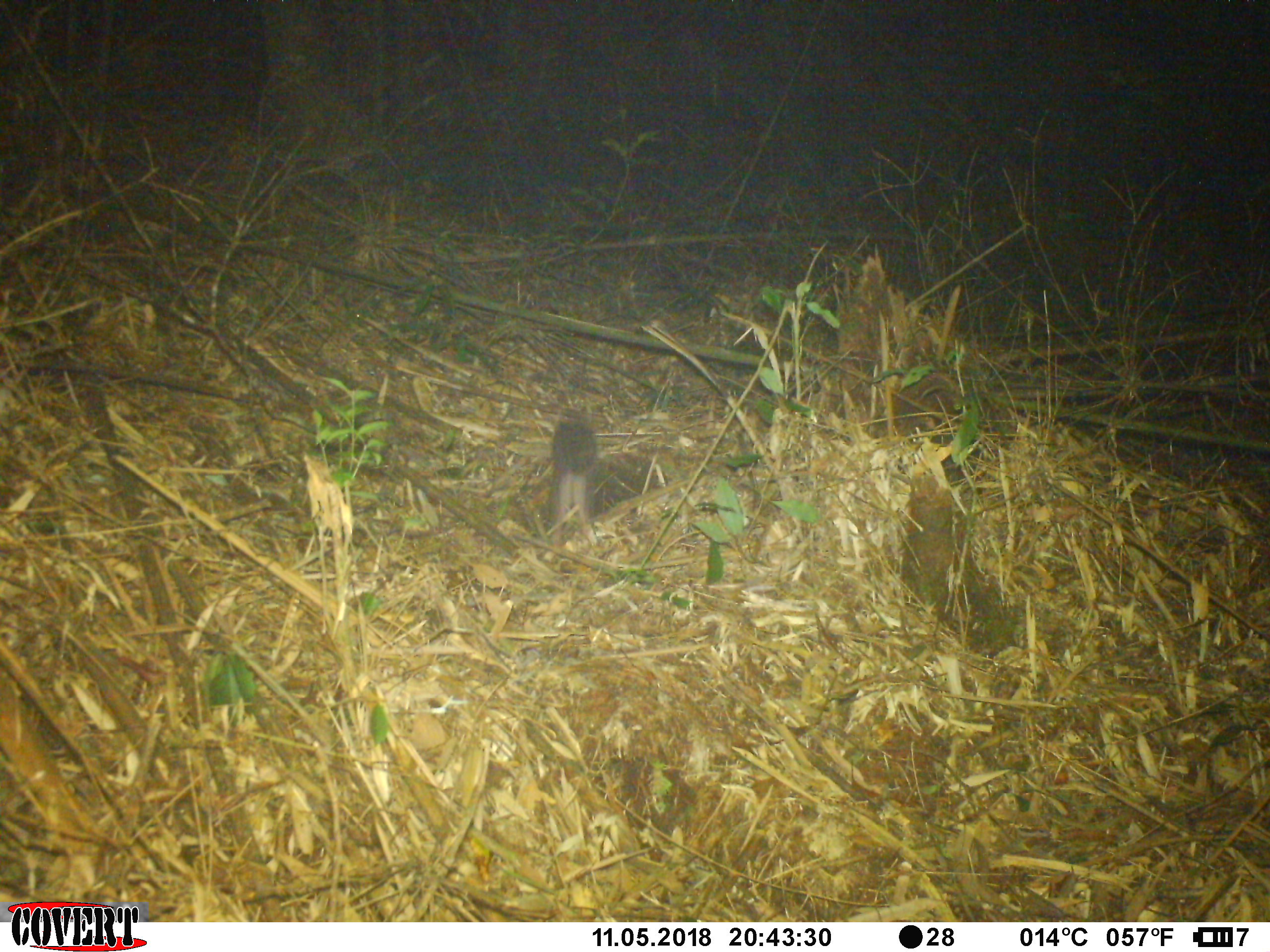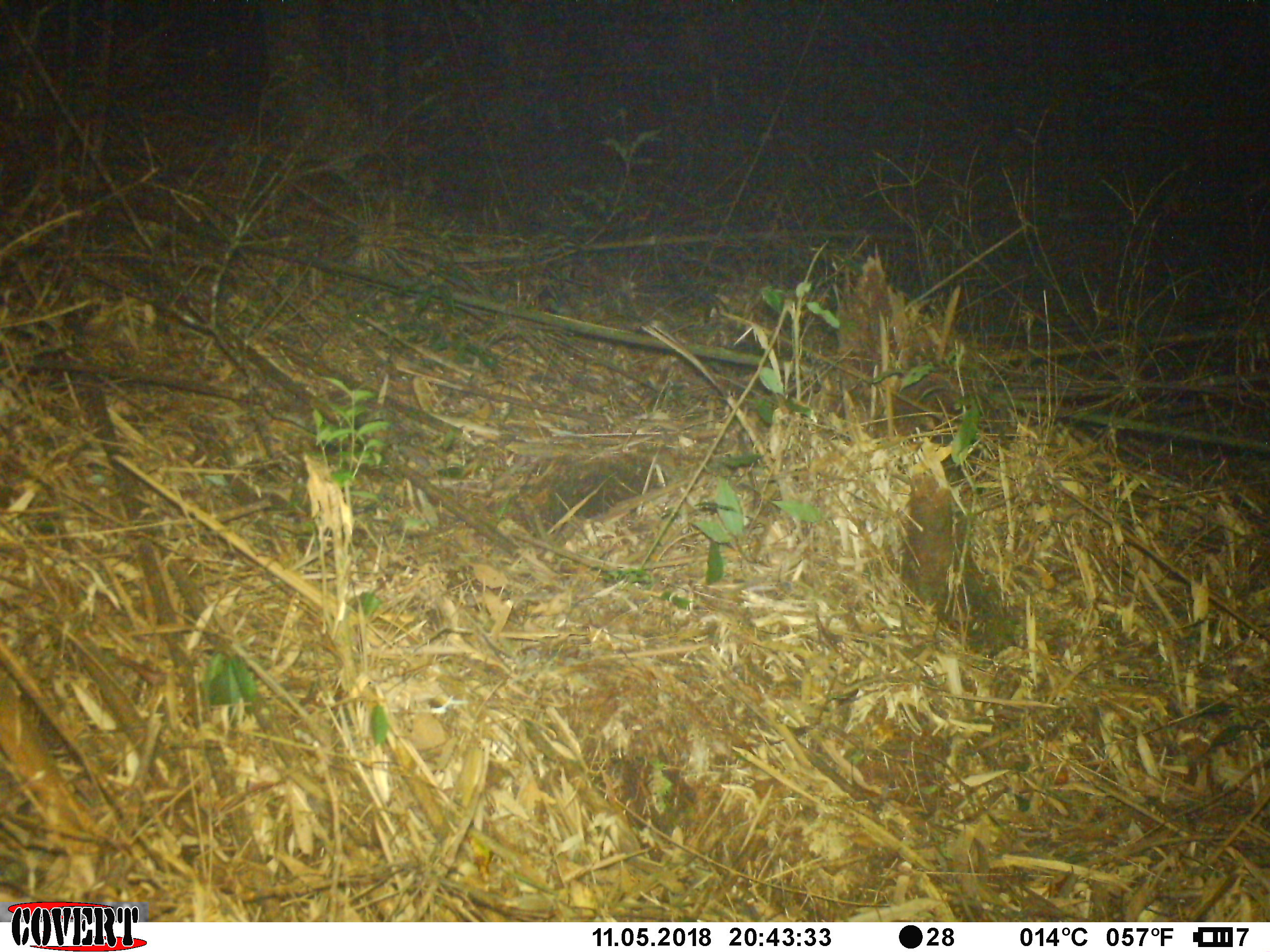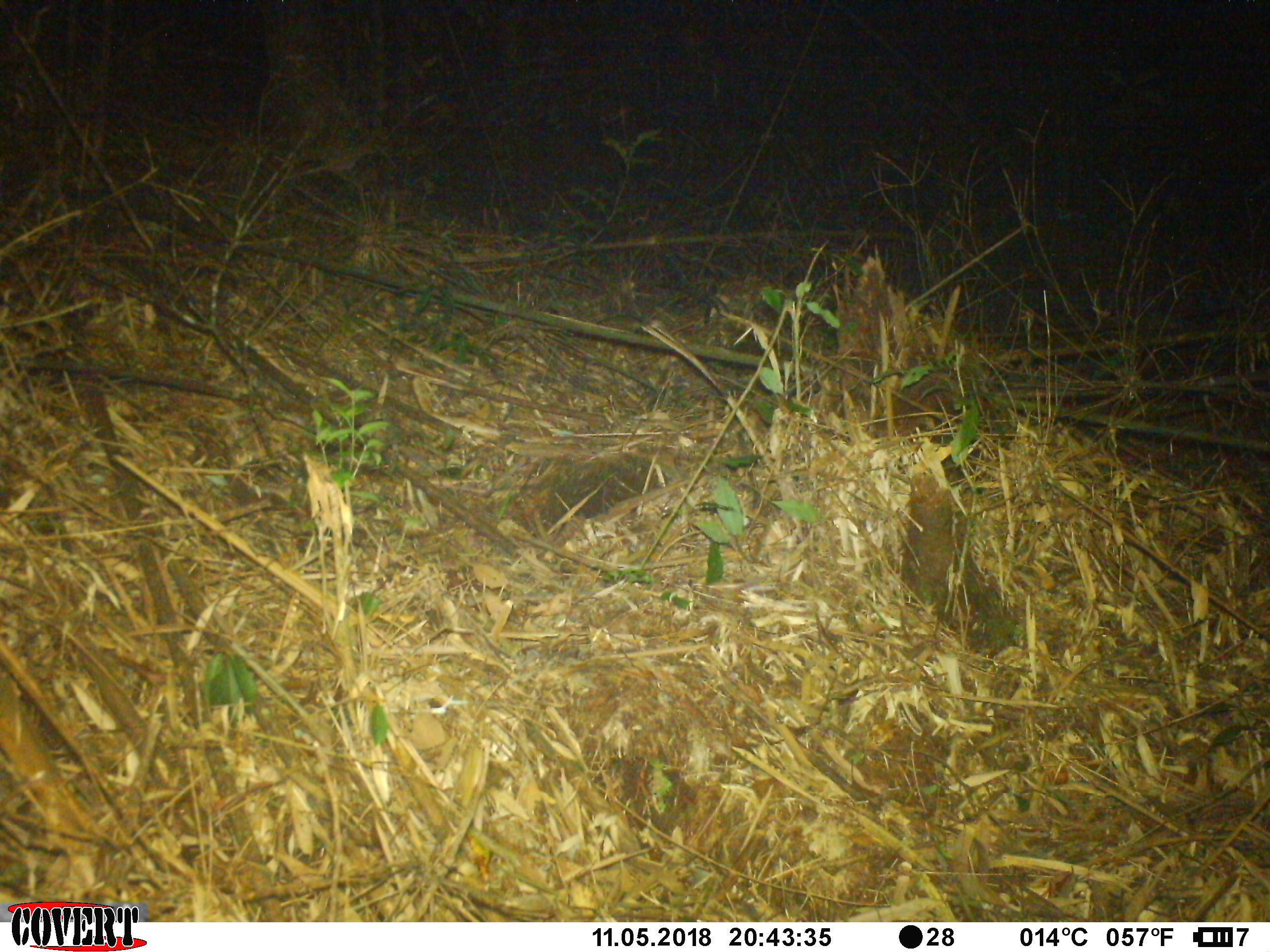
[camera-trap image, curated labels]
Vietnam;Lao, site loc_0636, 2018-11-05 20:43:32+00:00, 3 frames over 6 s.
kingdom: Animalia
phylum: Chordata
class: Mammalia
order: Carnivora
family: Mustelidae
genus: Melogale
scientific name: Melogale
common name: ferret badger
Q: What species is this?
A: Ferret badger (Melogale).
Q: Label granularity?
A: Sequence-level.